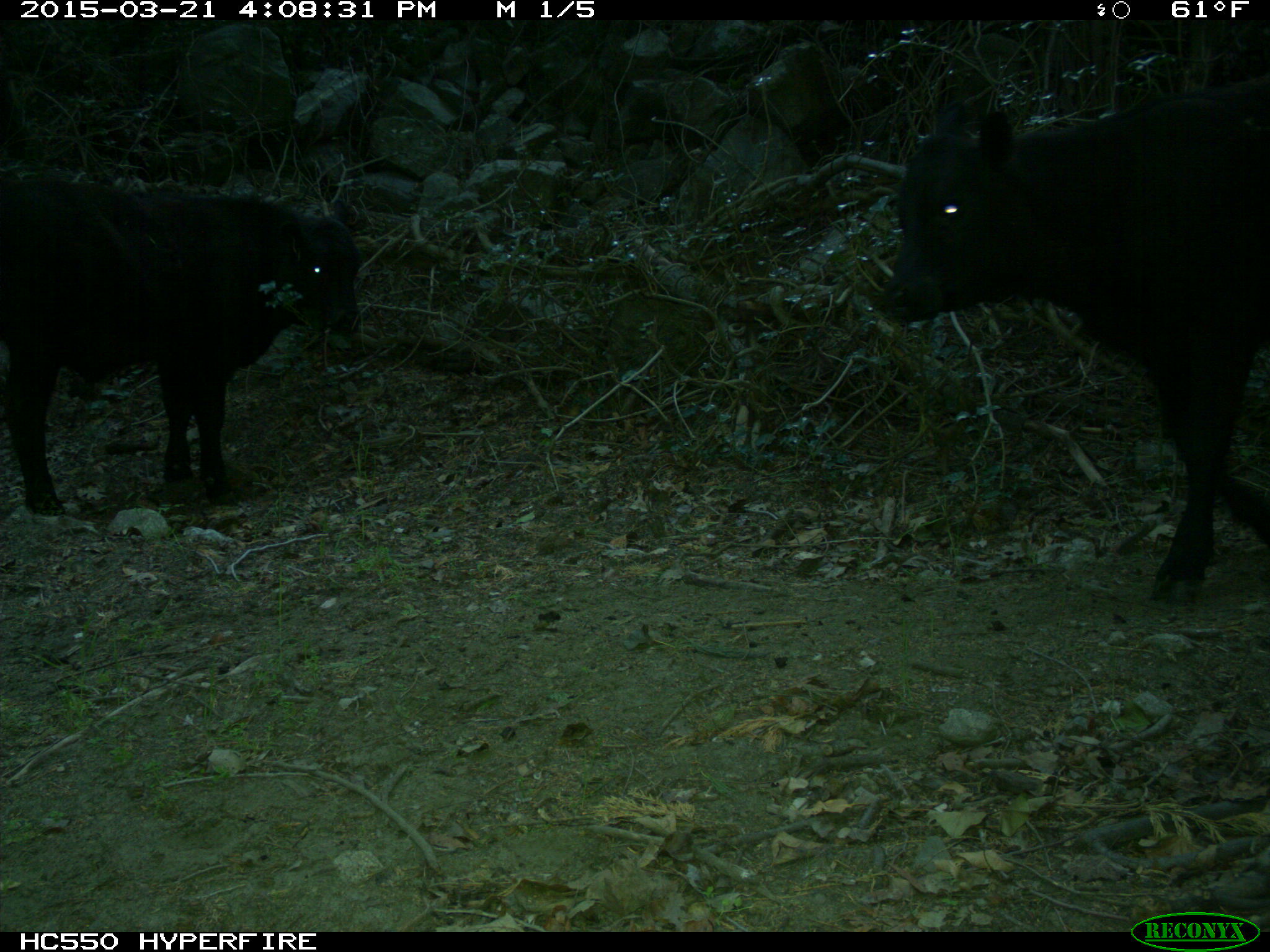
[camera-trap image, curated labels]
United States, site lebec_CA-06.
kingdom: Animalia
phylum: Chordata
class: Mammalia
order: Artiodactyla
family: Bovidae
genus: Bos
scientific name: Bos taurus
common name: domestic cow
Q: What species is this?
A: Bos taurus (domestic cow).